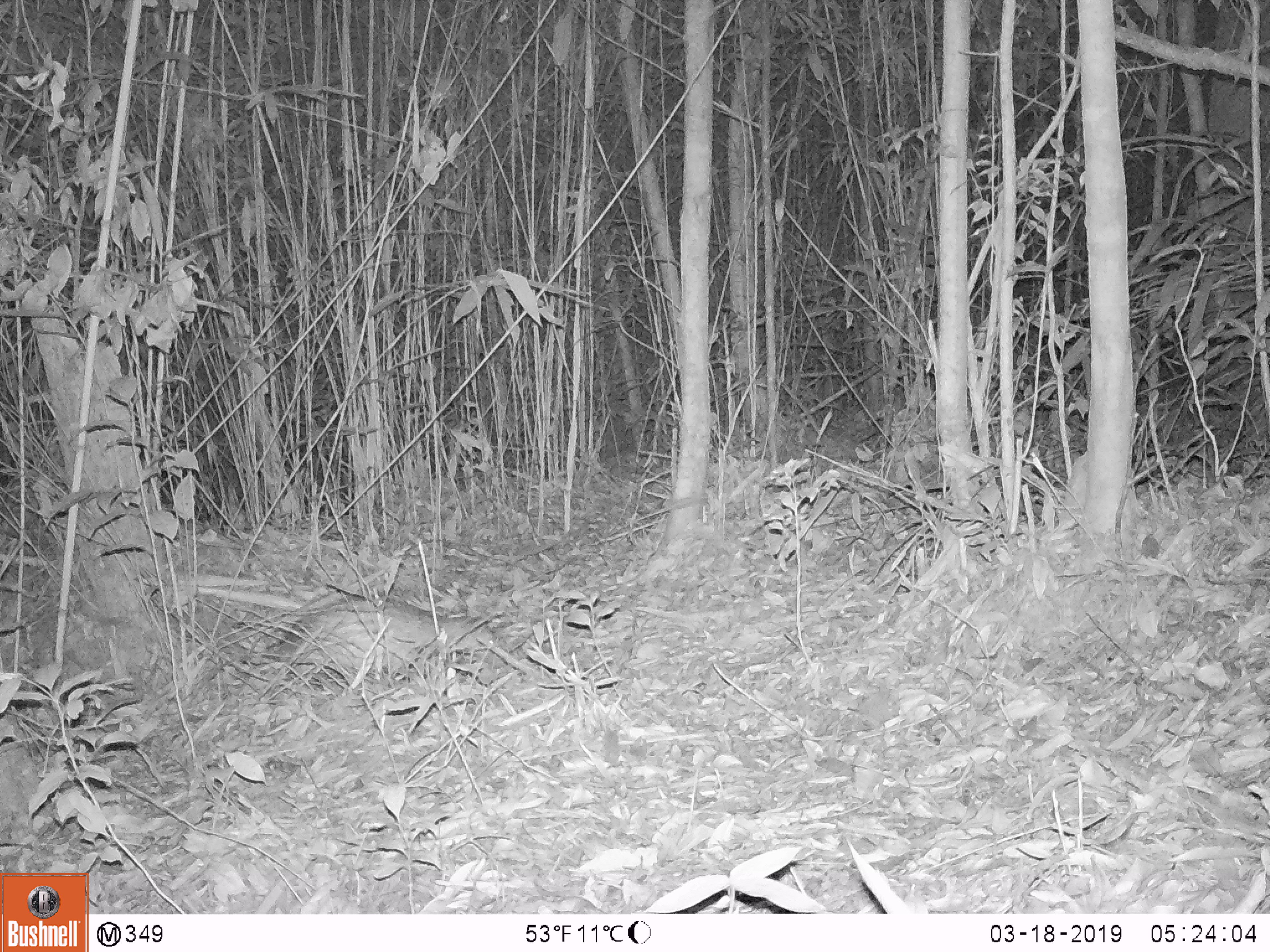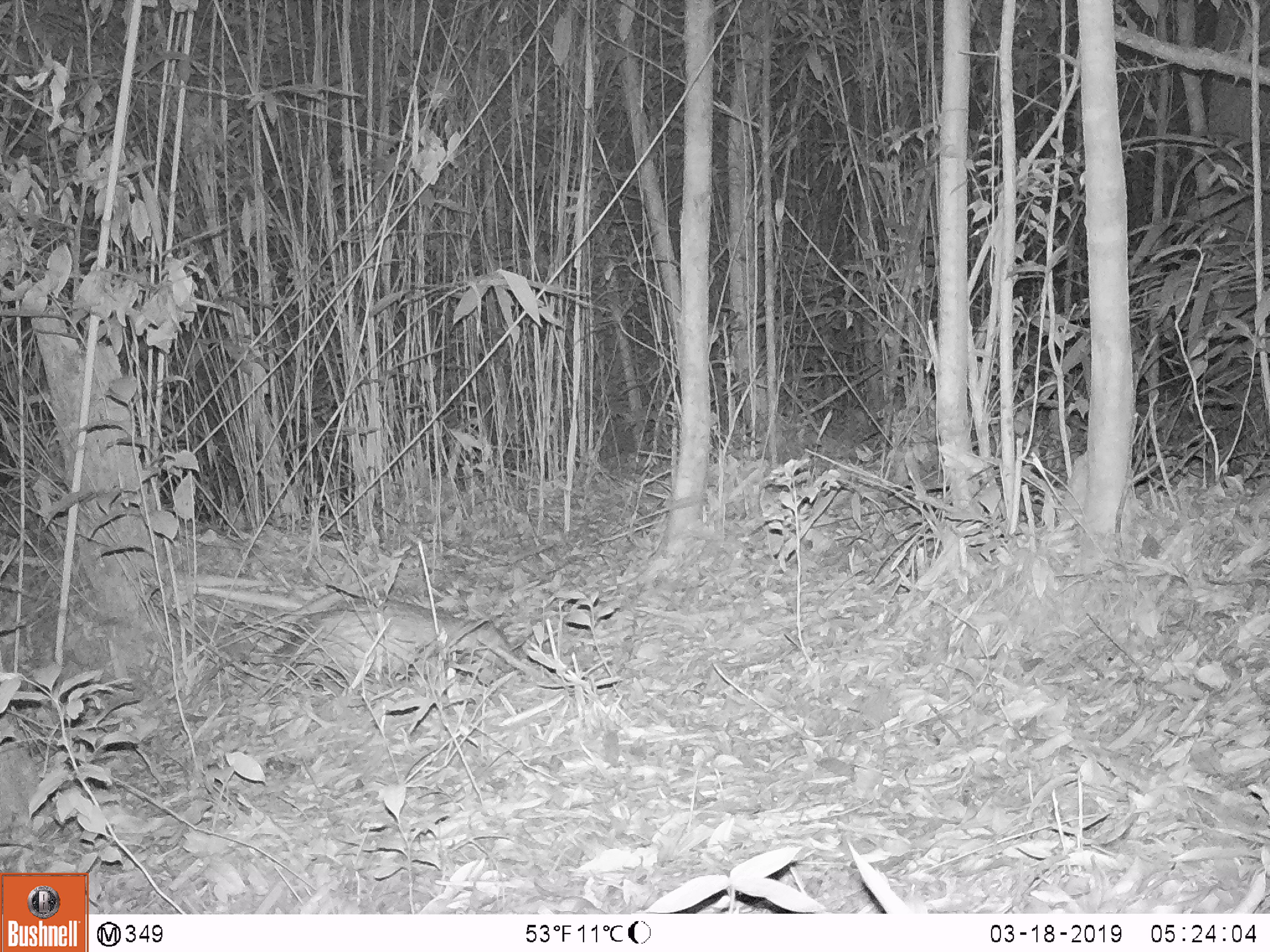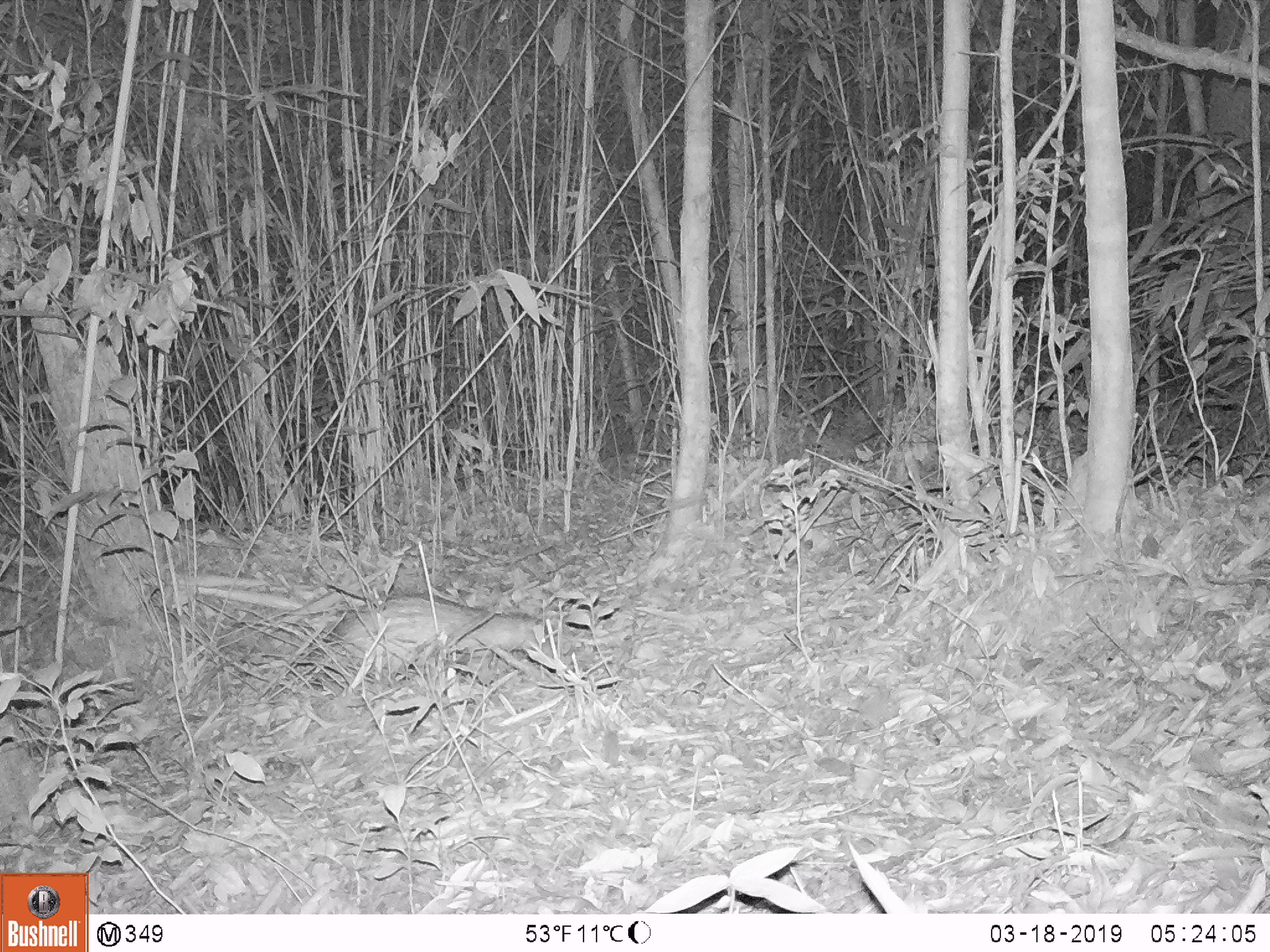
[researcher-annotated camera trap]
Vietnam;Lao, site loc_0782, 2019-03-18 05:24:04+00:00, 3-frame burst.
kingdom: Animalia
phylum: Chordata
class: Mammalia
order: Rodentia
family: Hystricidae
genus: Atherurus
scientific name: Atherurus macrourus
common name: asiatic brush-tailed porcupine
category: asiatic brush tailed porcupine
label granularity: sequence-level